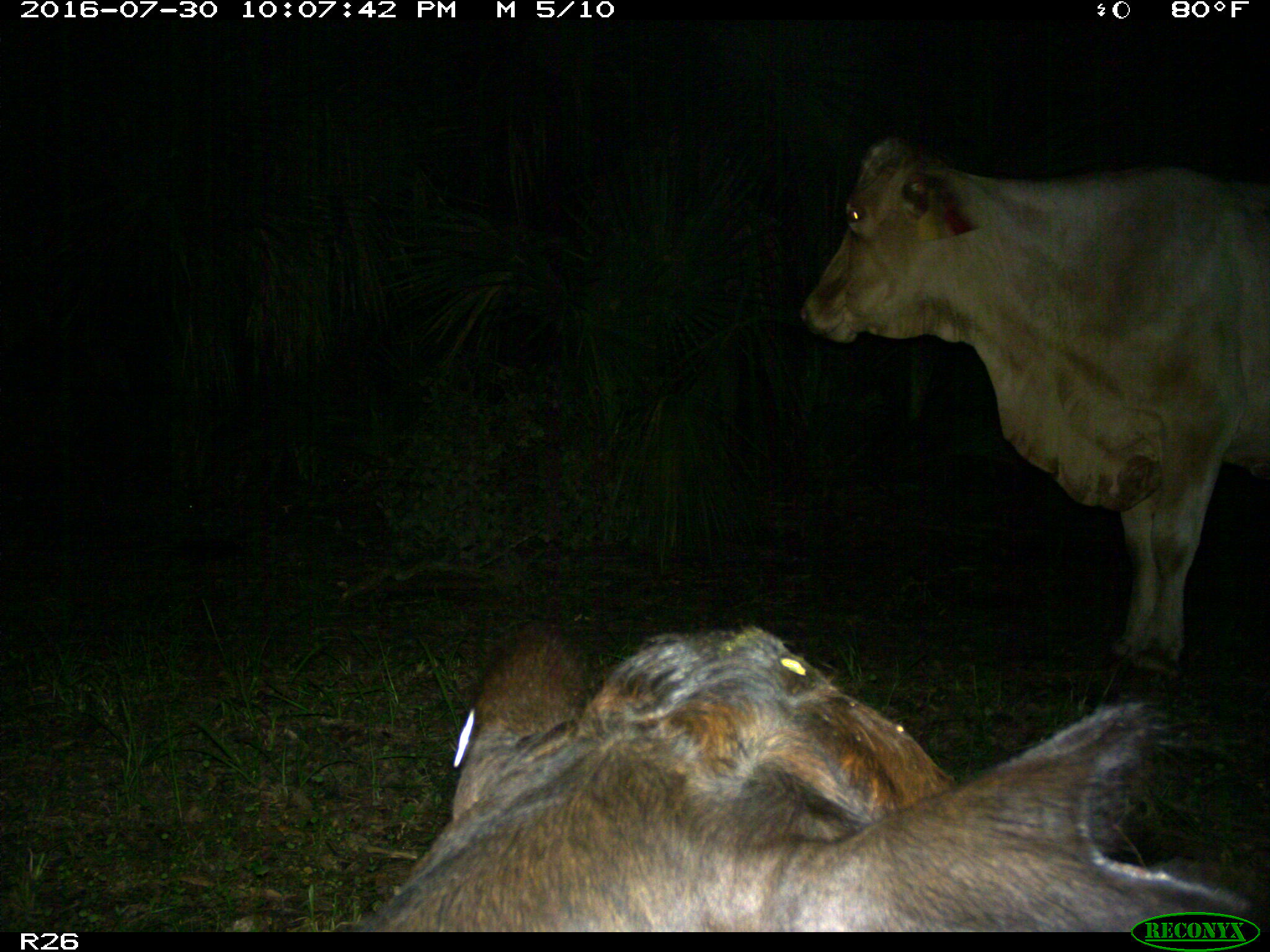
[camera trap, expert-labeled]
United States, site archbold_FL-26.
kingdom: Animalia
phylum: Chordata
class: Mammalia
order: Artiodactyla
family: Bovidae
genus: Bos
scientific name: Bos taurus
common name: domestic cow